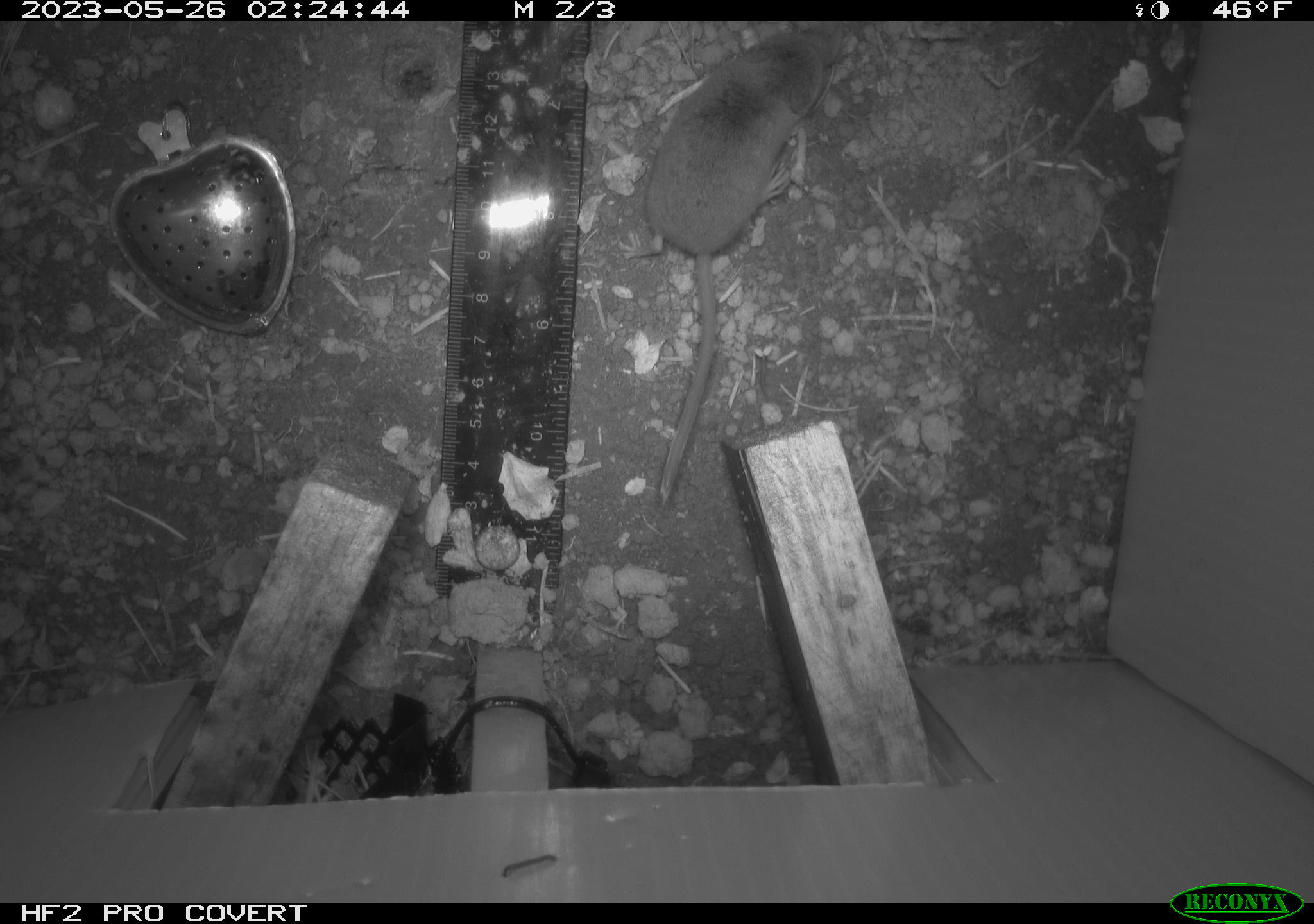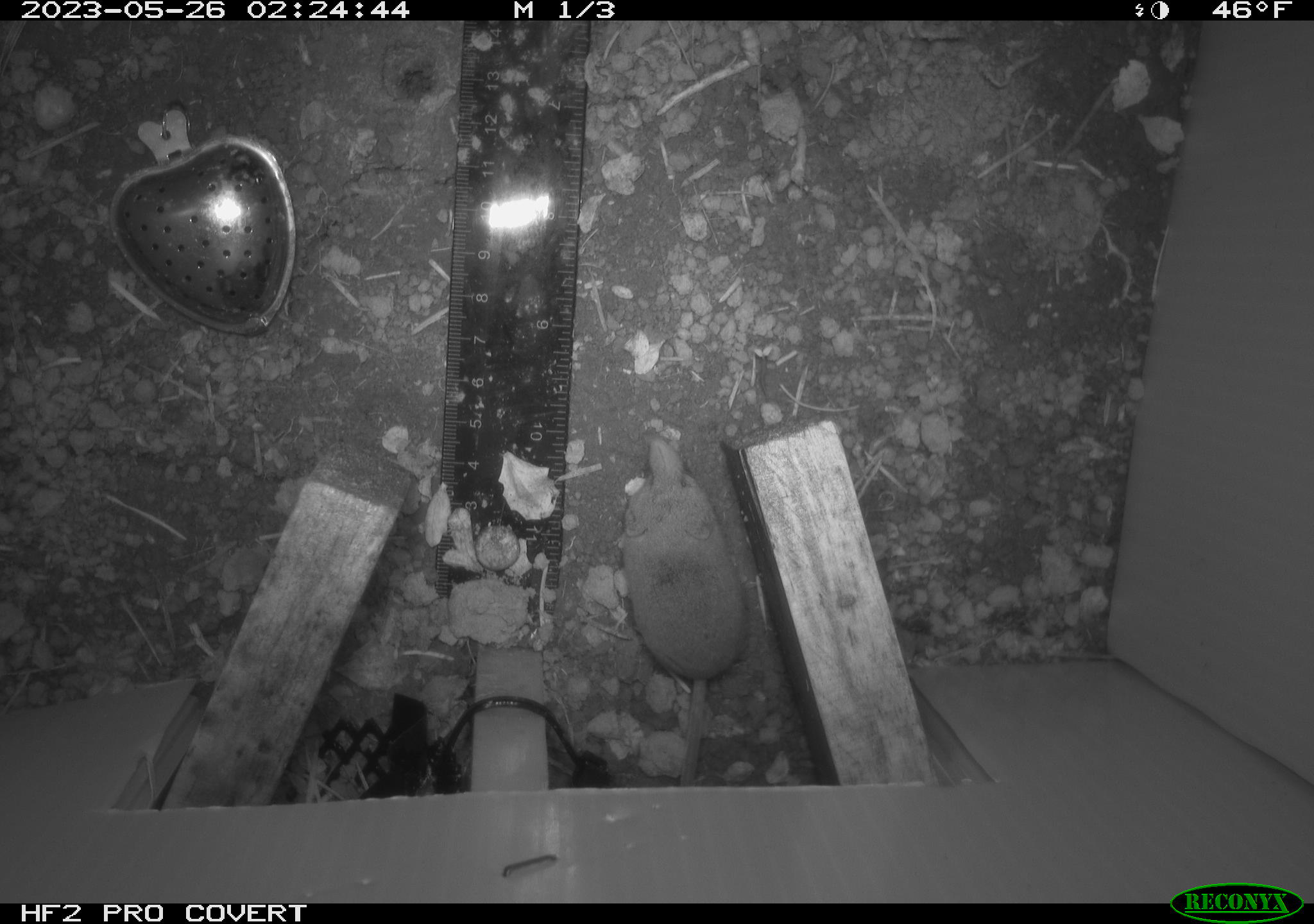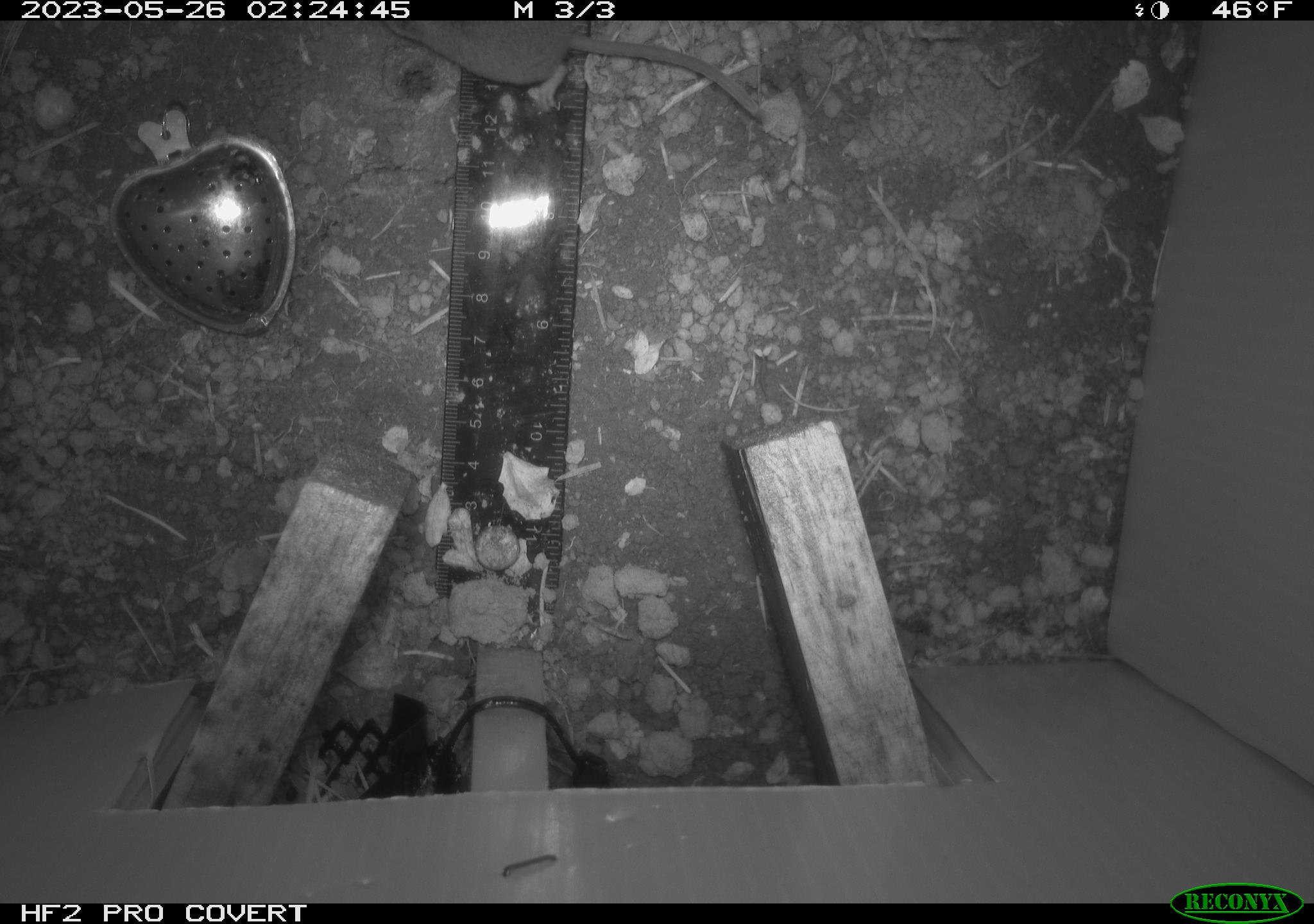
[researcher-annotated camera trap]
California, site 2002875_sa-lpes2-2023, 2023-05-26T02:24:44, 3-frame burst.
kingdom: Animalia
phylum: Chordata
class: Mammalia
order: Eulipotyphla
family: Soricidae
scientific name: Soricidae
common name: shrews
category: soricidae family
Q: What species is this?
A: Soricidae family (shrews) (Soricidae).